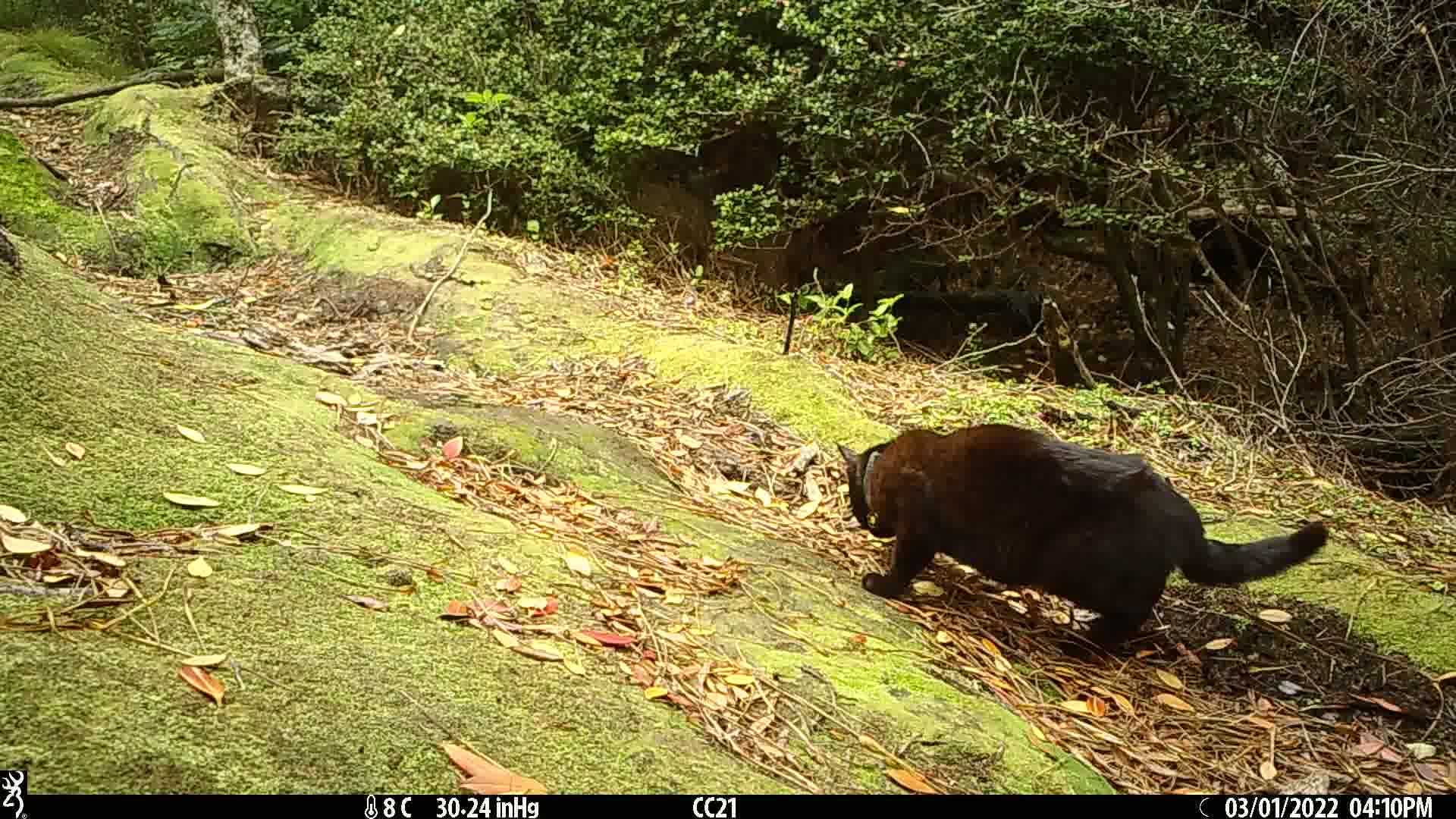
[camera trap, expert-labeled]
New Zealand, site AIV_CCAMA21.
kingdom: Animalia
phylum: Chordata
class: Mammalia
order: Carnivora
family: Felidae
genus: Felis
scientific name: Felis catus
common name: domestic cat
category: cat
Cat (domestic cat) (Felis catus).